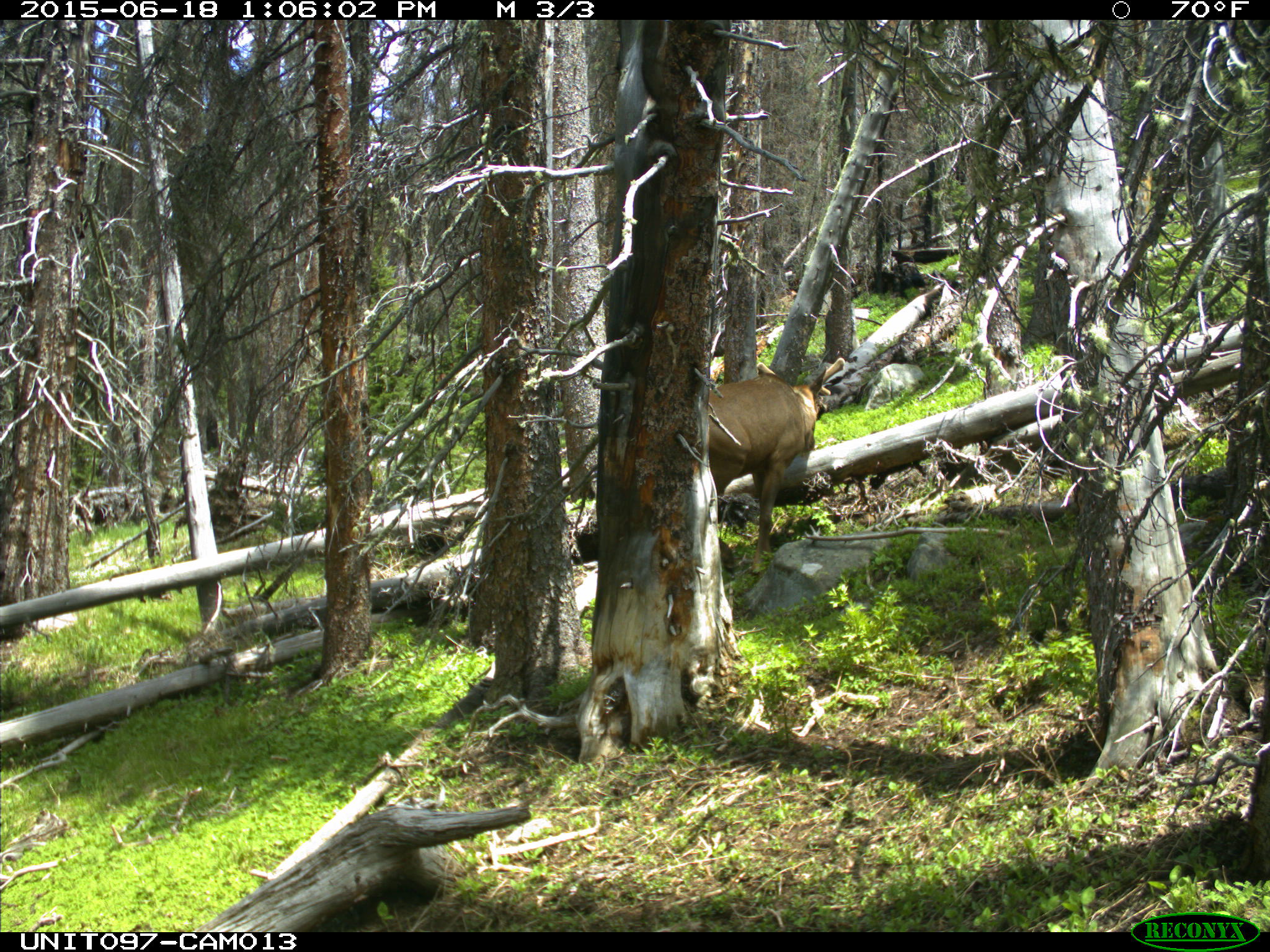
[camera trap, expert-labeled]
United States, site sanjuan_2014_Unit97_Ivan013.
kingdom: Animalia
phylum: Chordata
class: Mammalia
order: Artiodactyla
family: Cervidae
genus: Cervus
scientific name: Cervus elaphus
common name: red deer